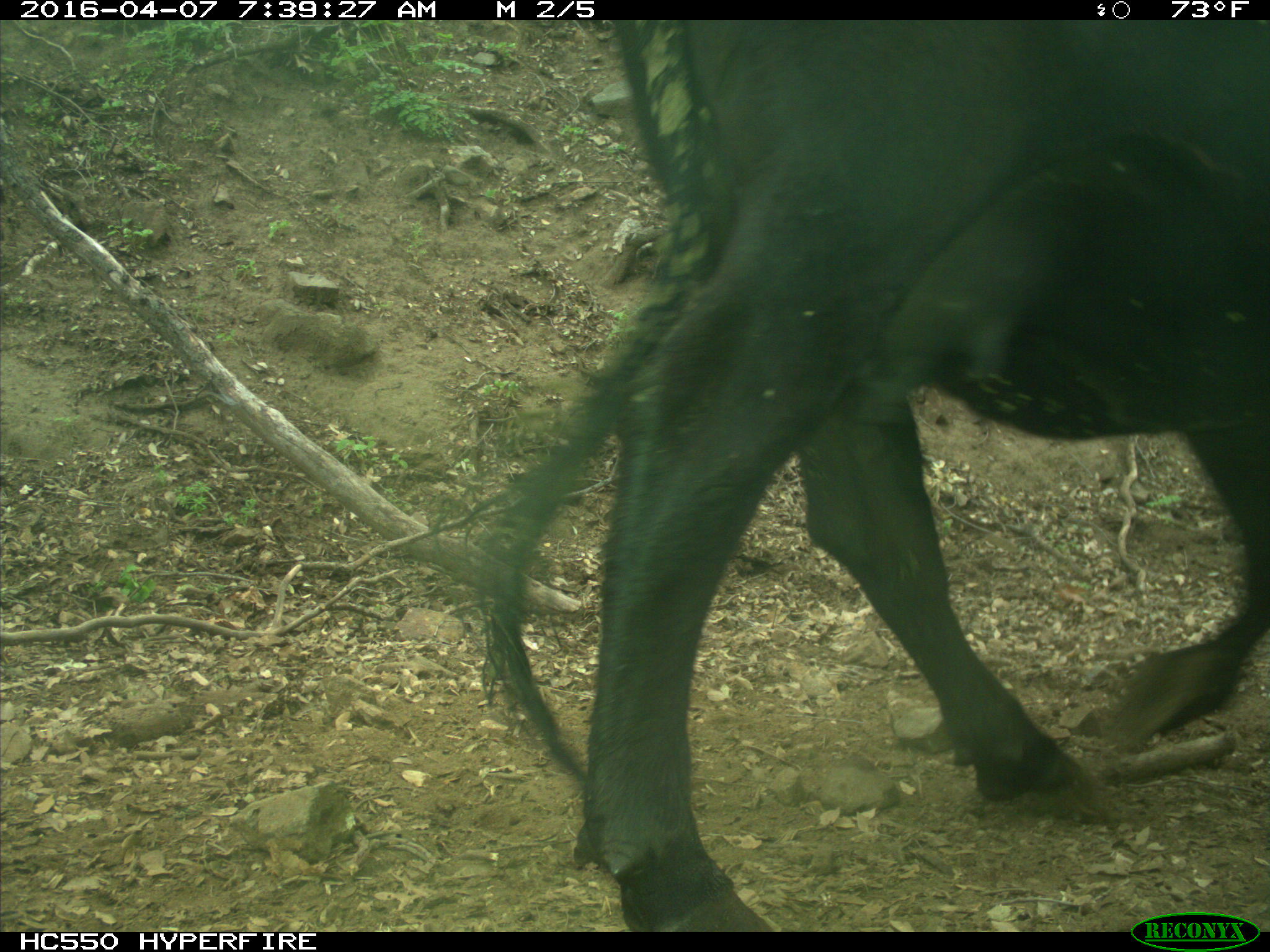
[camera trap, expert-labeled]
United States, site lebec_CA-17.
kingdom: Animalia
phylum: Chordata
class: Mammalia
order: Artiodactyla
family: Bovidae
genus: Bos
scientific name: Bos taurus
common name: domestic cow